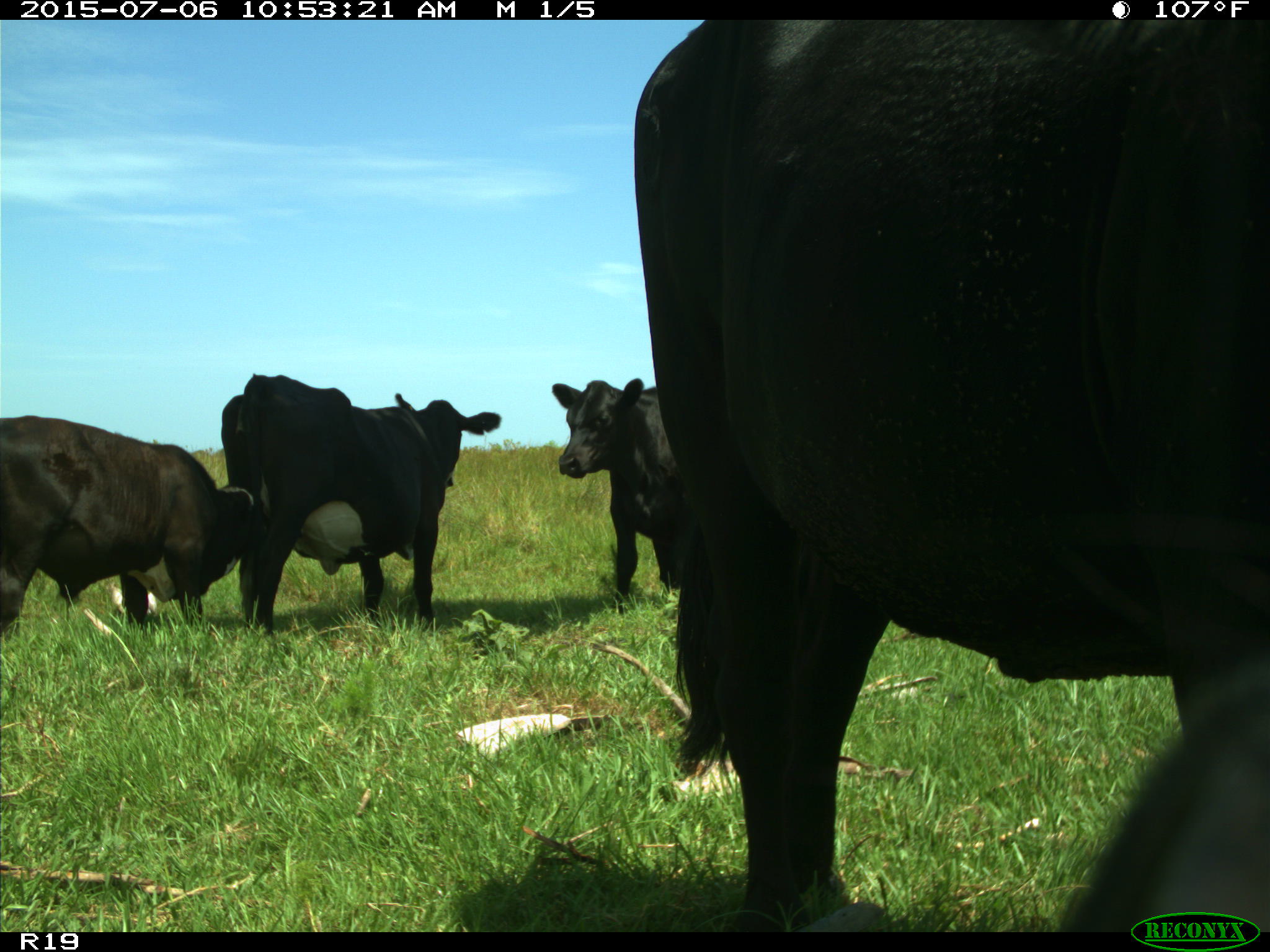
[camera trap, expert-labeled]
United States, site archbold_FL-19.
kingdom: Animalia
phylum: Chordata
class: Mammalia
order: Artiodactyla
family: Bovidae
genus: Bos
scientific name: Bos taurus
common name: domestic cow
Bos taurus (domestic cow).